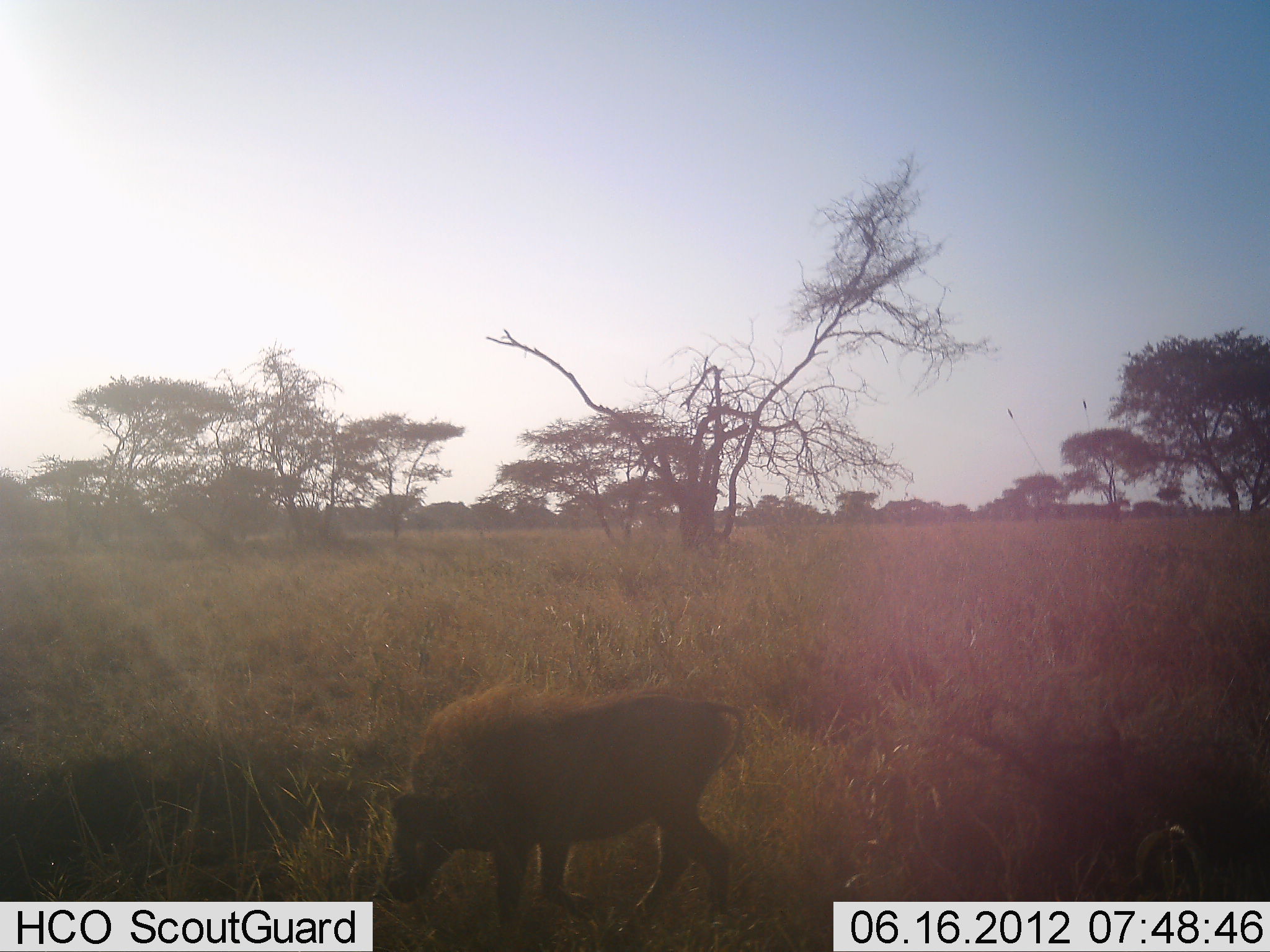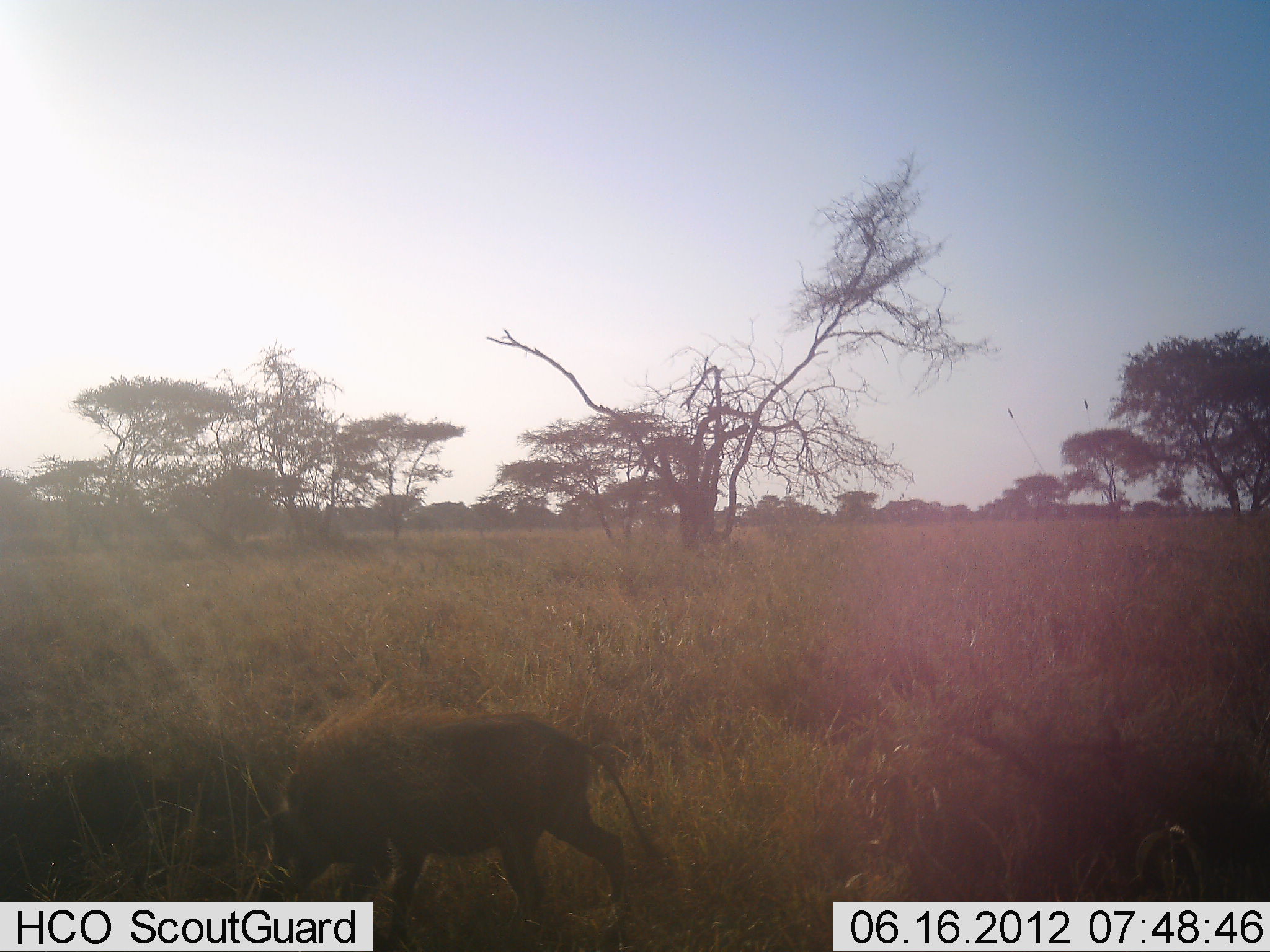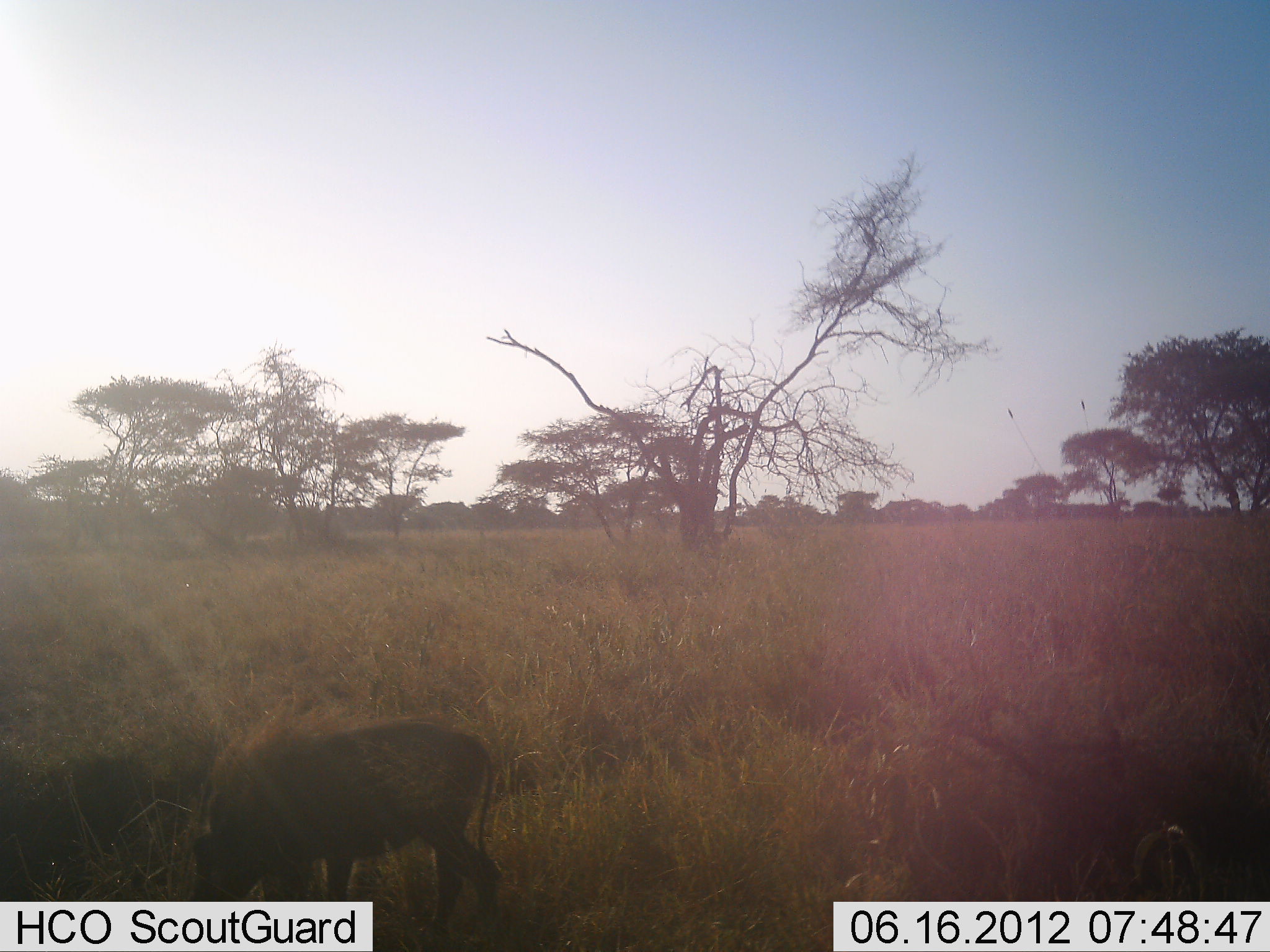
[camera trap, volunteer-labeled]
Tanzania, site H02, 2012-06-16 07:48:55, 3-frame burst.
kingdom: Animalia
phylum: Chordata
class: Mammalia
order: Artiodactyla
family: Suidae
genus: Phacochoerus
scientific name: Phacochoerus africanus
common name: warthog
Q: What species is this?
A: Warthog (Phacochoerus africanus).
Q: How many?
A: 1.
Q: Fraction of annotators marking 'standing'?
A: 0%.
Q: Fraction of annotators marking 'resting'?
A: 0%.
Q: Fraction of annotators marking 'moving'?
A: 100%.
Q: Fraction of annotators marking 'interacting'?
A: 0%.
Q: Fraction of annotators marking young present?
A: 10%.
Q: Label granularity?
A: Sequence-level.